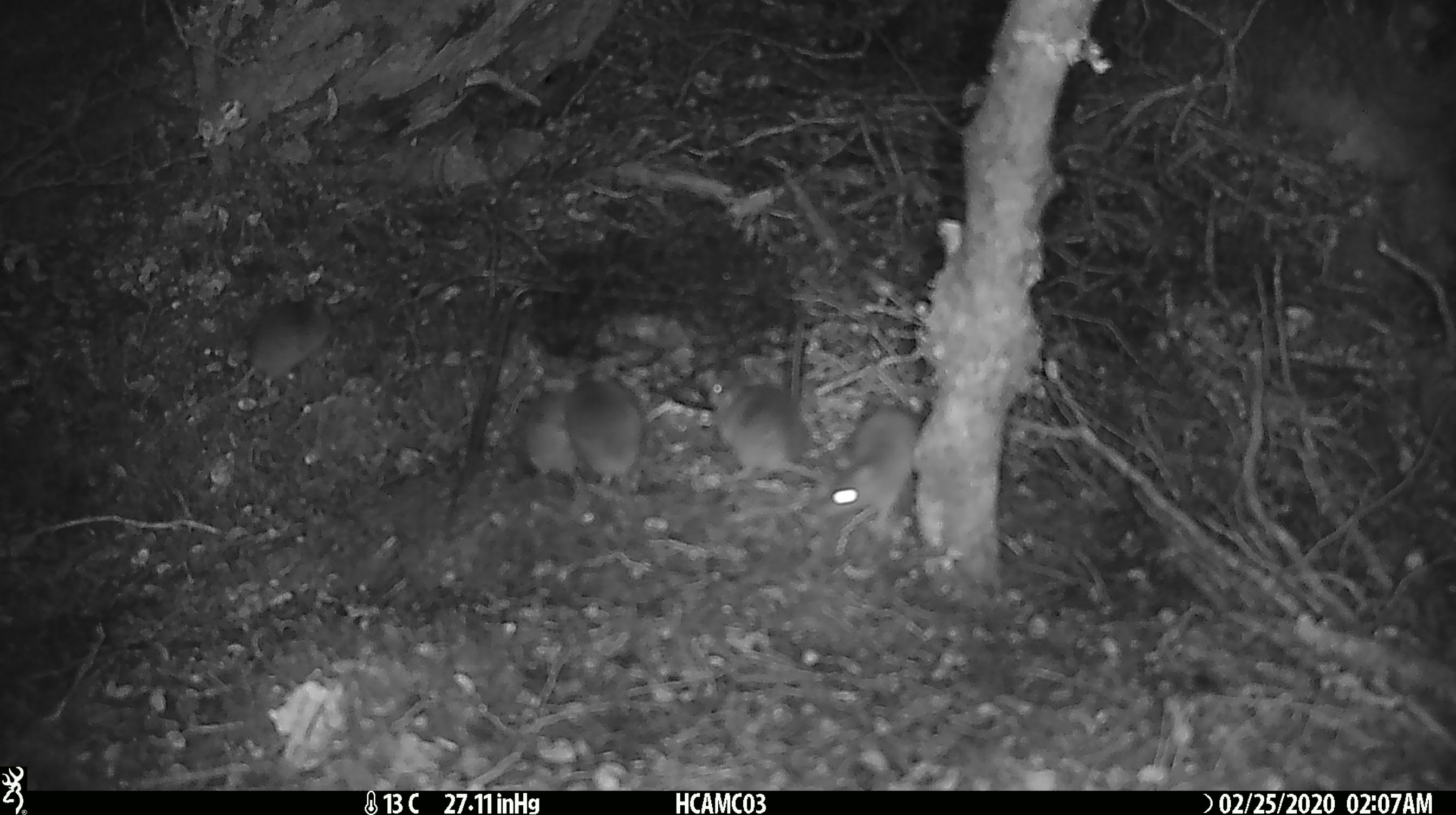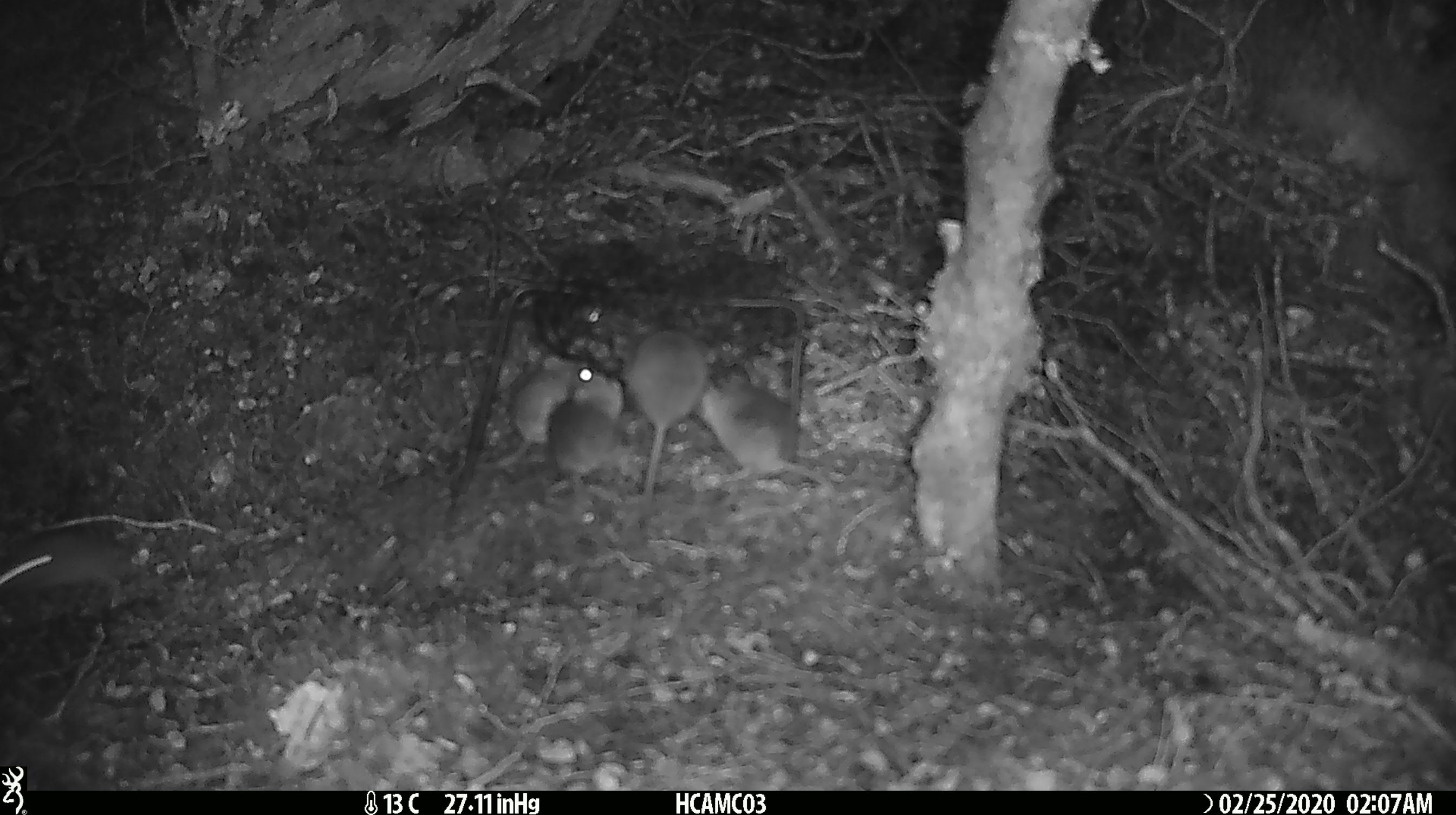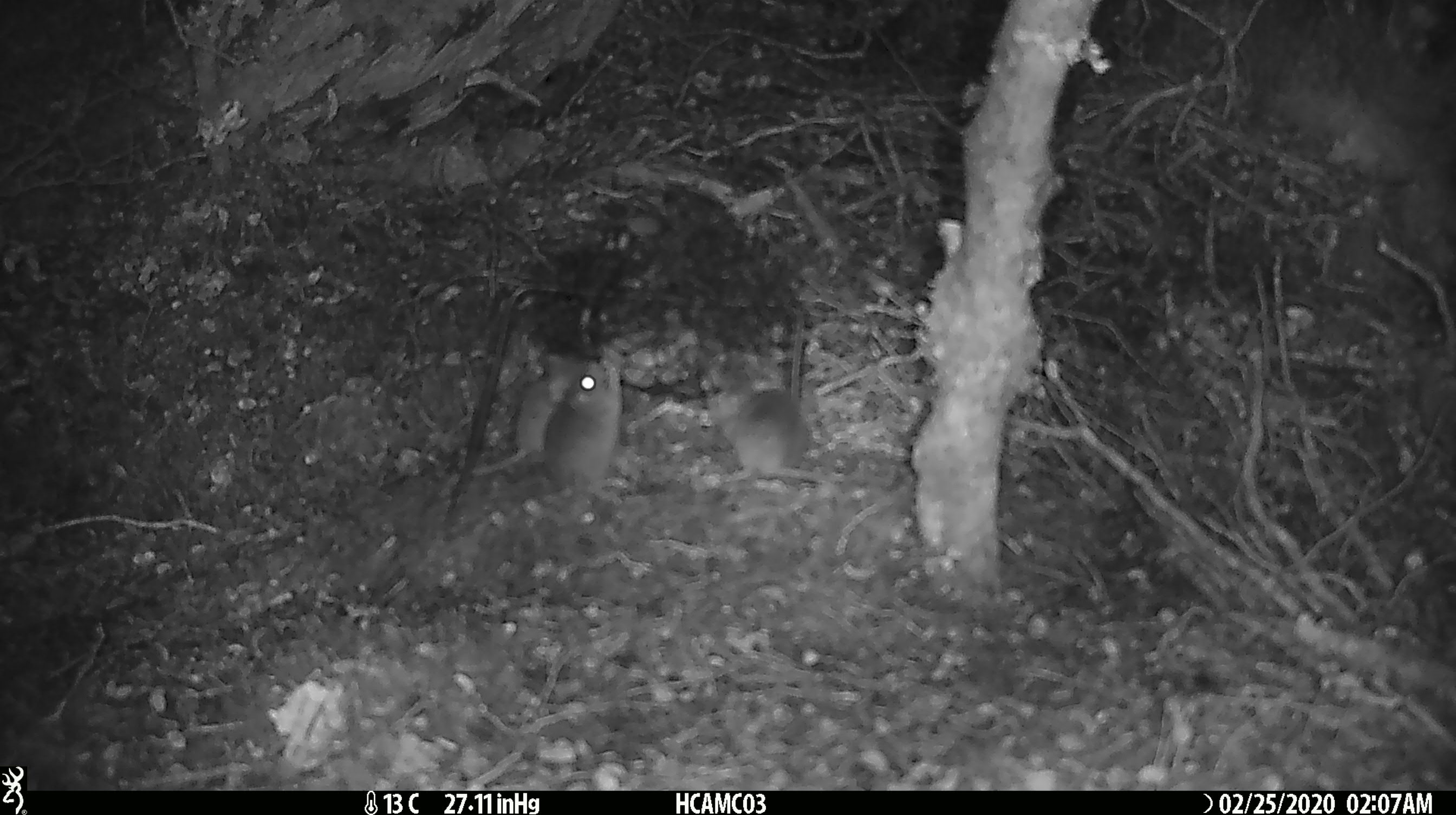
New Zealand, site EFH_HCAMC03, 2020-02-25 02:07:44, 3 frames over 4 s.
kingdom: Animalia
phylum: Chordata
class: Mammalia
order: Rodentia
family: Muridae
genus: Mus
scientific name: Mus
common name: mouse